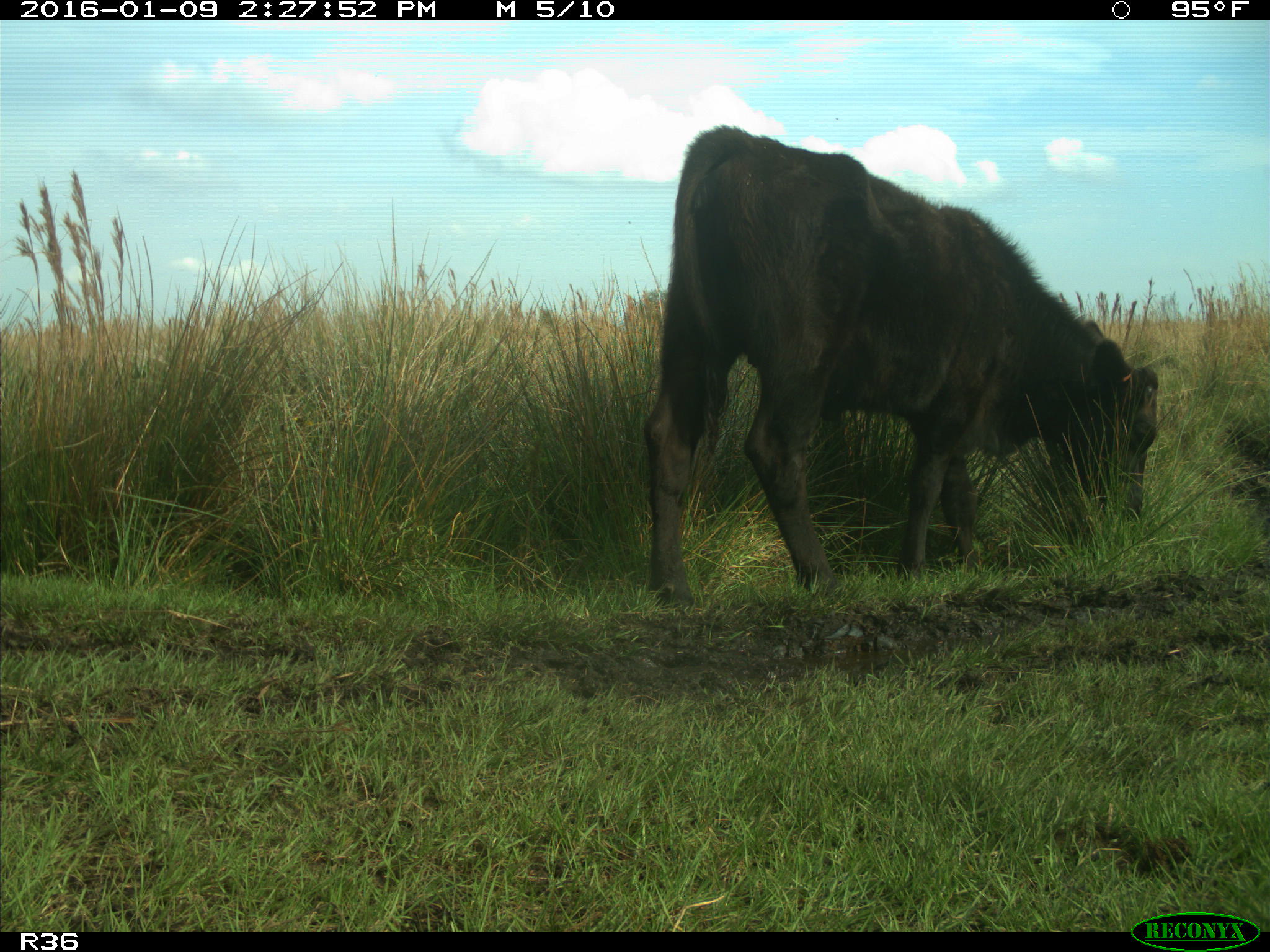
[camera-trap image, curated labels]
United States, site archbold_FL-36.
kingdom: Animalia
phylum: Chordata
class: Mammalia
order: Artiodactyla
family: Bovidae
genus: Bos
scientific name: Bos taurus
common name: domestic cow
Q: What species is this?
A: Bos taurus (domestic cow).